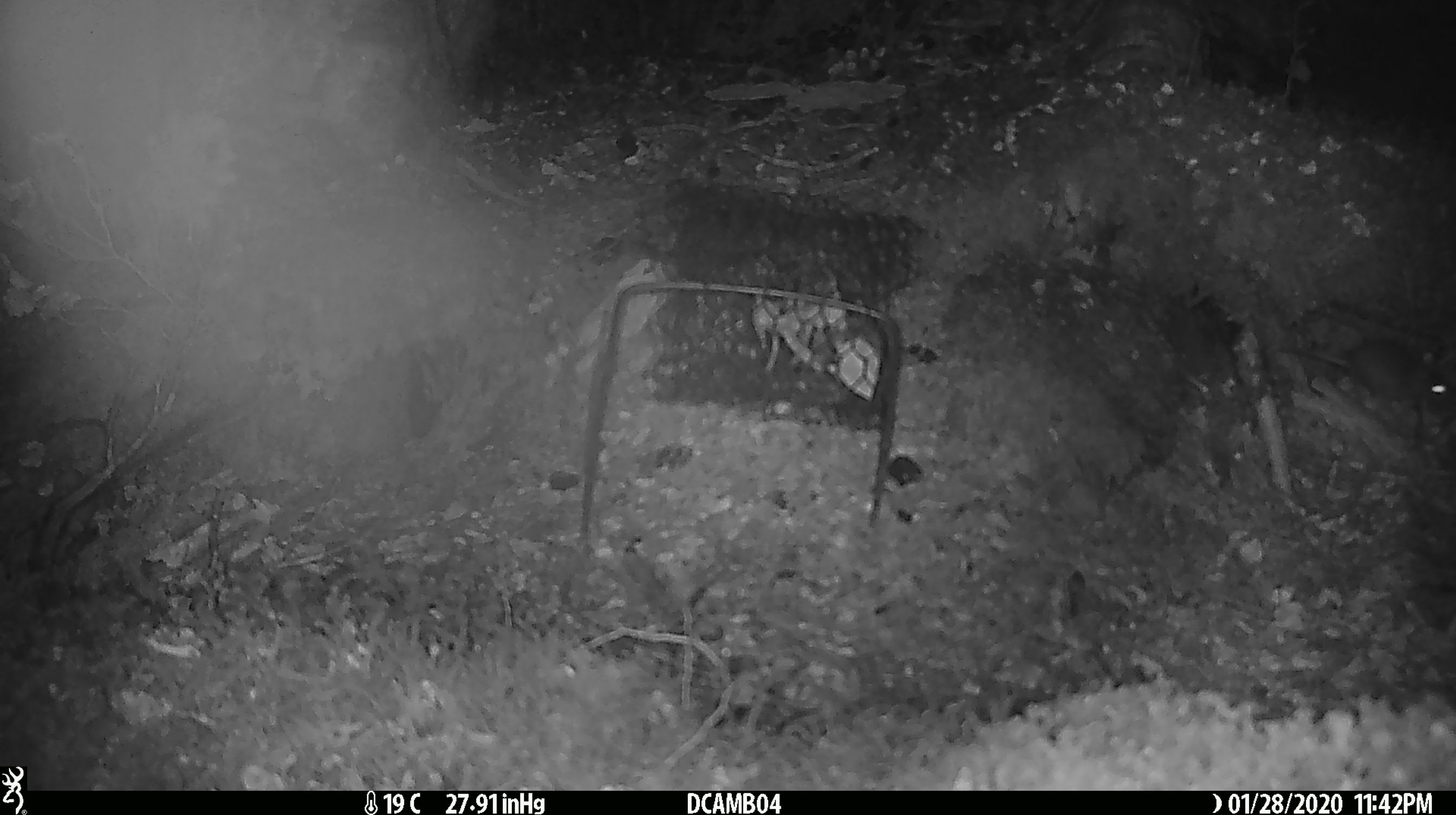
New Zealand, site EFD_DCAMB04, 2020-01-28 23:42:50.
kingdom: Animalia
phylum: Chordata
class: Mammalia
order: Rodentia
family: Muridae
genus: Mus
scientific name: Mus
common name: mouse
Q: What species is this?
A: Mouse (Mus).